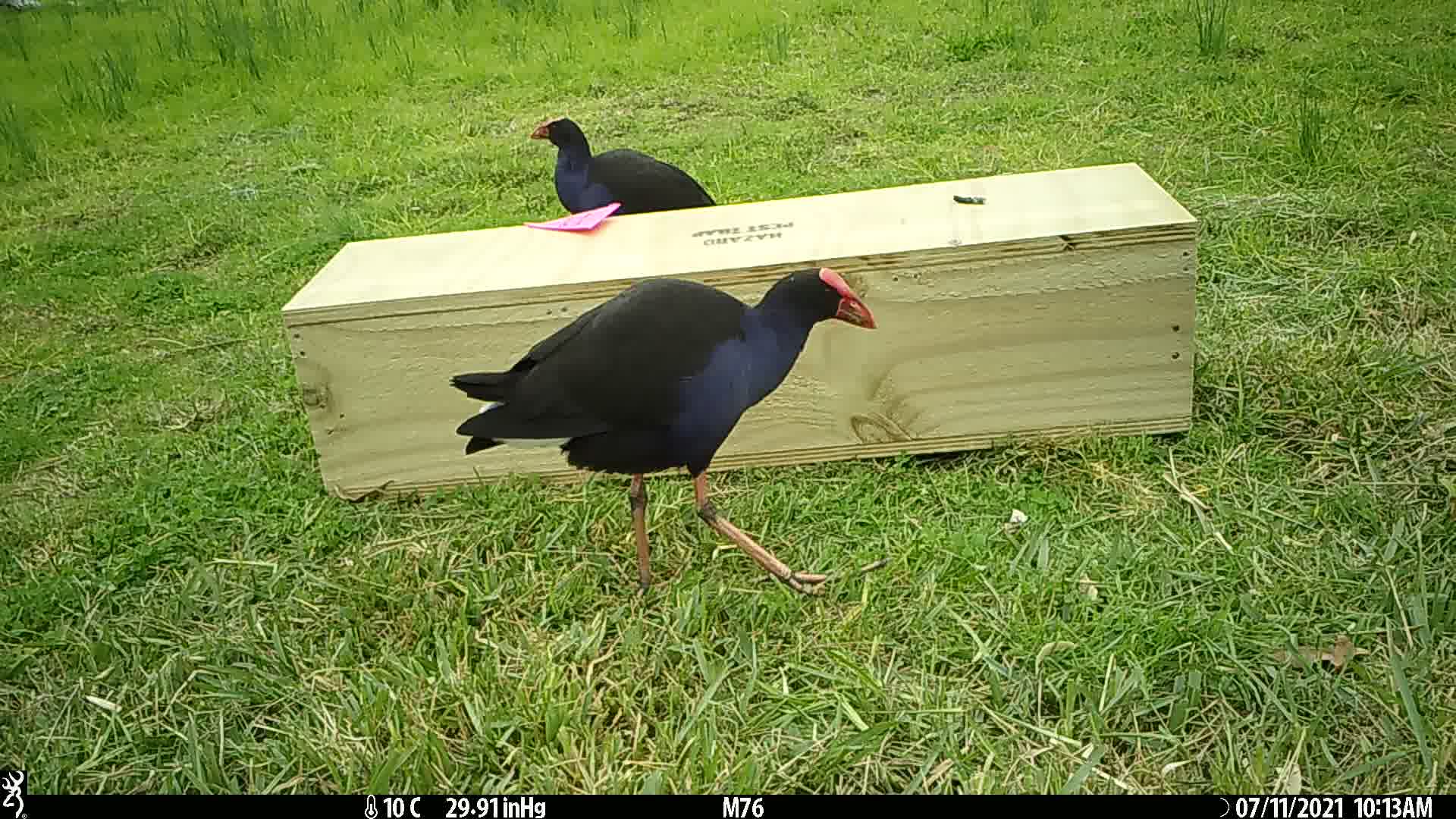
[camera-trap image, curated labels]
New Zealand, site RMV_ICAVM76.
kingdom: Animalia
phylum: Chordata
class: Aves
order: Gruiformes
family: Rallidae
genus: Porphyrio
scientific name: Porphyrio melanotus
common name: australasian swamphen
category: pukeko